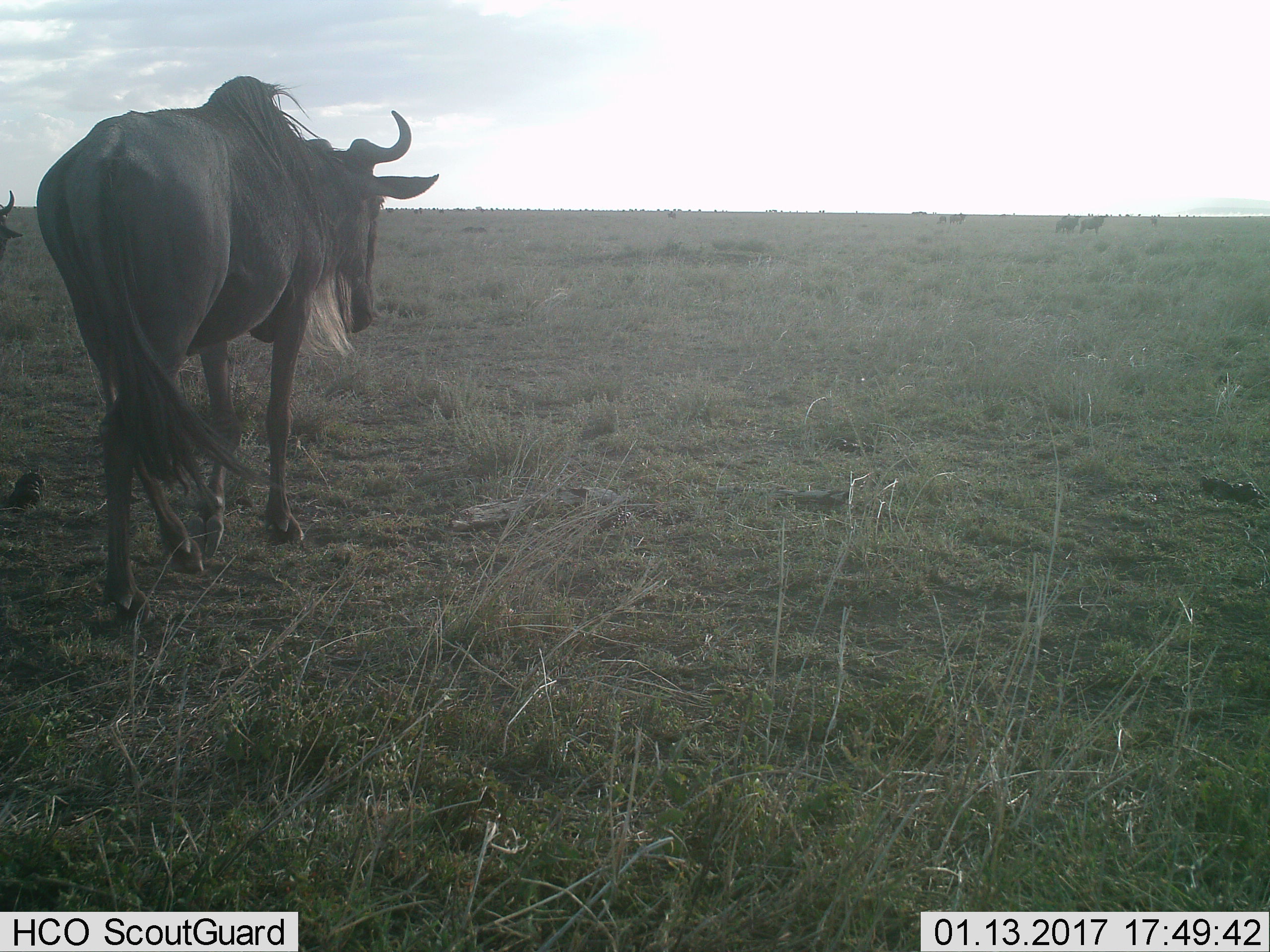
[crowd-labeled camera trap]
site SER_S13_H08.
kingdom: Animalia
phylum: Chordata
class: Mammalia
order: Artiodactyla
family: Bovidae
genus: Connochaetes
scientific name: Connochaetes taurinus taurinus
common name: blue wildebeest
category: wildebeestblue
Wildebeestblue (blue wildebeest) (Connochaetes taurinus taurinus), count 6. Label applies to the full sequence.